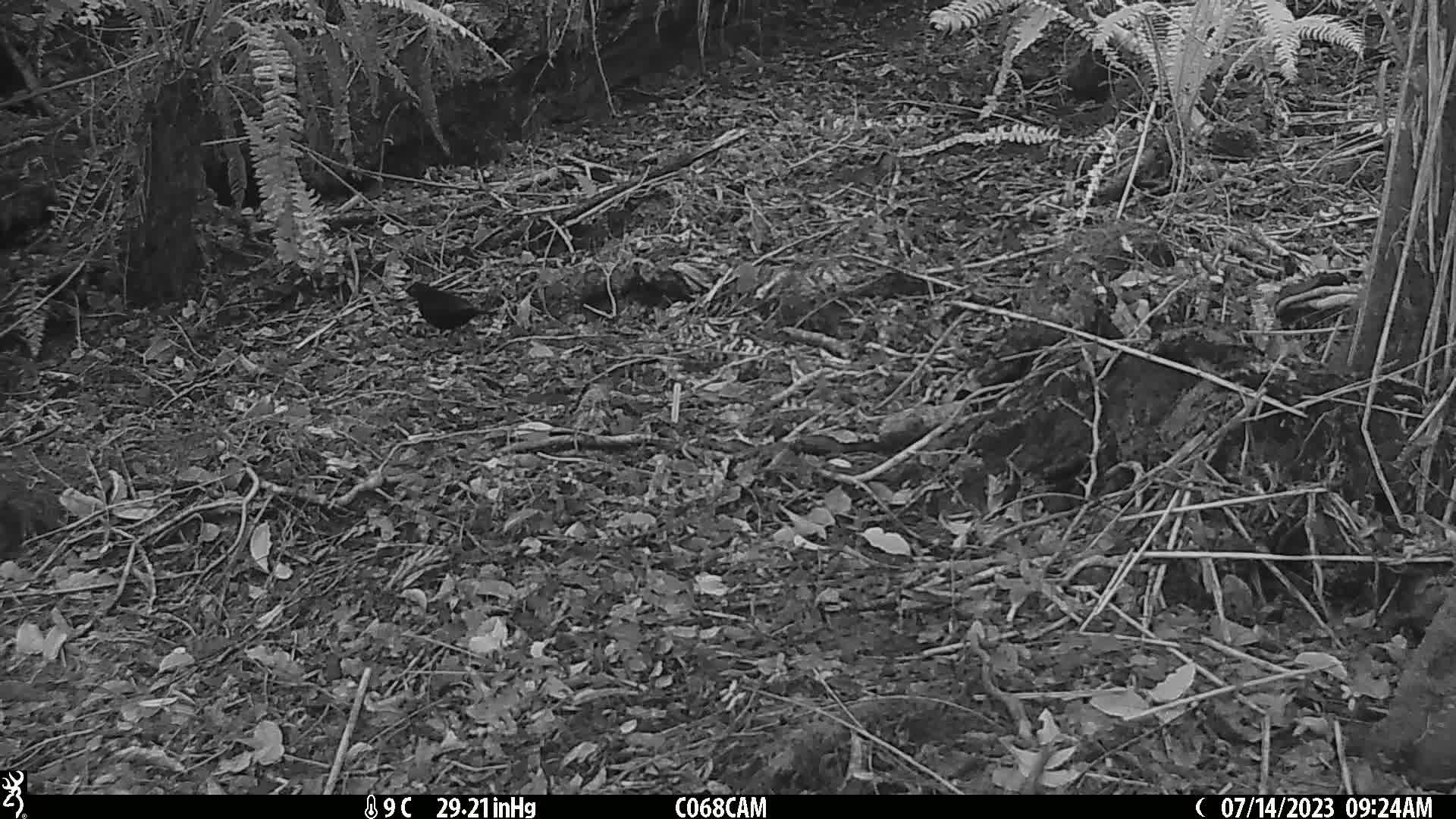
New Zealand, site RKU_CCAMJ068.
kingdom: Animalia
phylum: Chordata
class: Aves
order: Passeriformes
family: Turdidae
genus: Turdus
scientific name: Turdus merula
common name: eurasian blackbird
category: blackbird